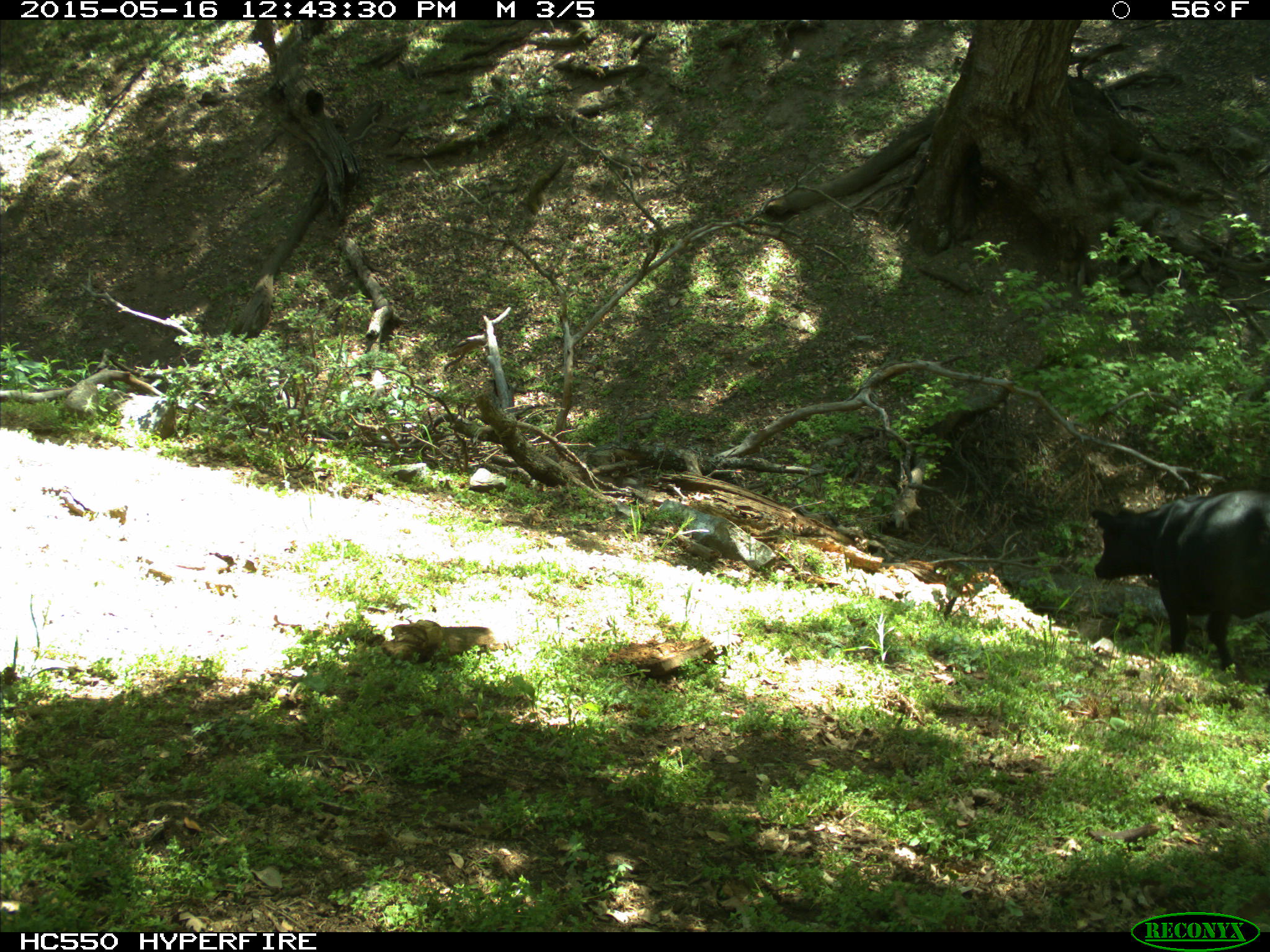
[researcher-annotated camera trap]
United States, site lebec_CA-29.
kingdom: Animalia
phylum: Chordata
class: Mammalia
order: Artiodactyla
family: Bovidae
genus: Bos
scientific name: Bos taurus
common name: domestic cow